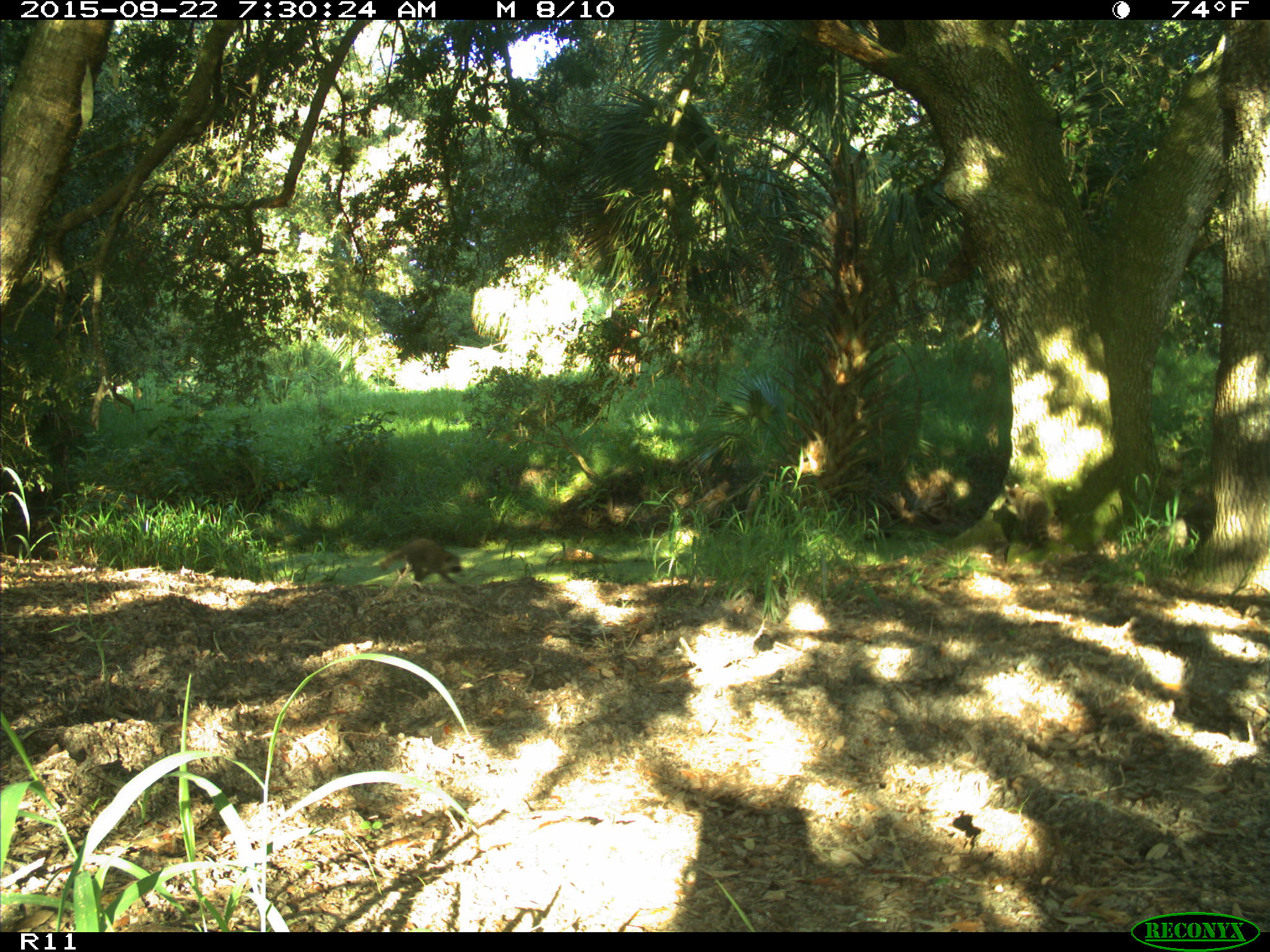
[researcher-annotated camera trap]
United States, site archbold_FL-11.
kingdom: Animalia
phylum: Chordata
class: Mammalia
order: Carnivora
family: Procyonidae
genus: Procyon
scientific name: Procyon lotor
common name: common raccoon